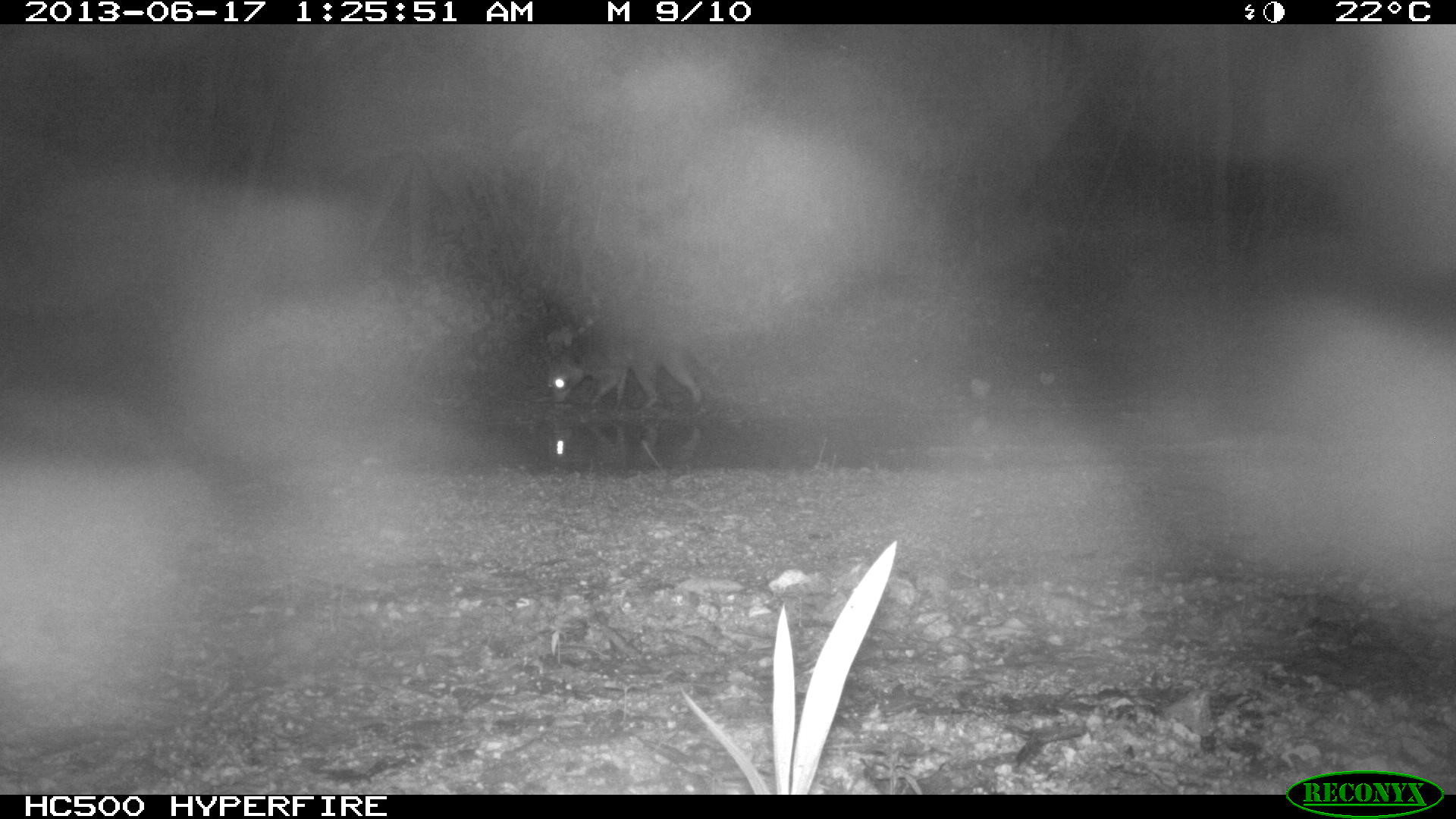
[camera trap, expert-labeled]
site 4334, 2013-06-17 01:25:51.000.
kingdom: Animalia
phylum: Chordata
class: Mammalia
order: Carnivora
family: Procyonidae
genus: Procyon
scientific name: Procyon lotor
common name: common raccoon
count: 1